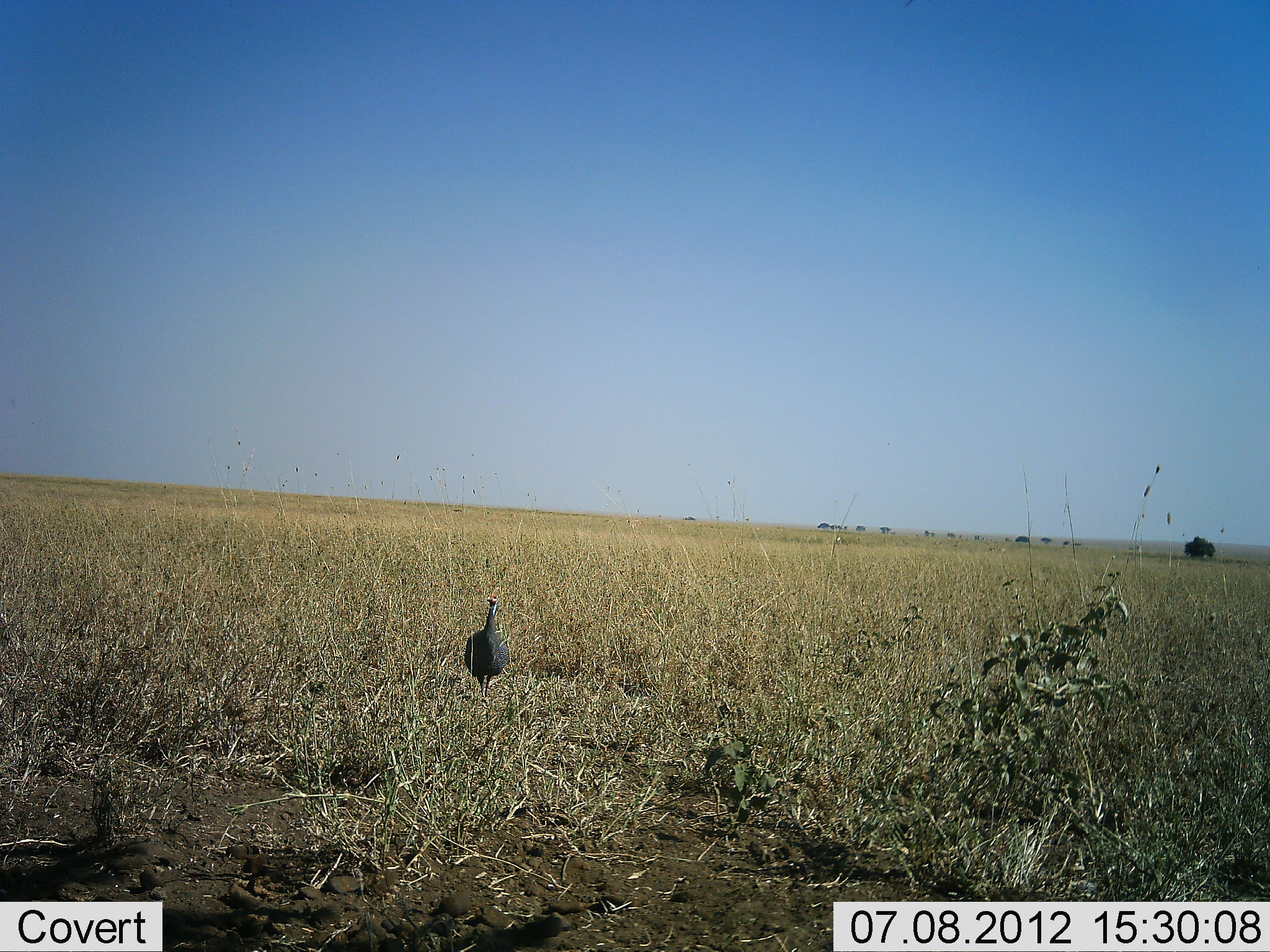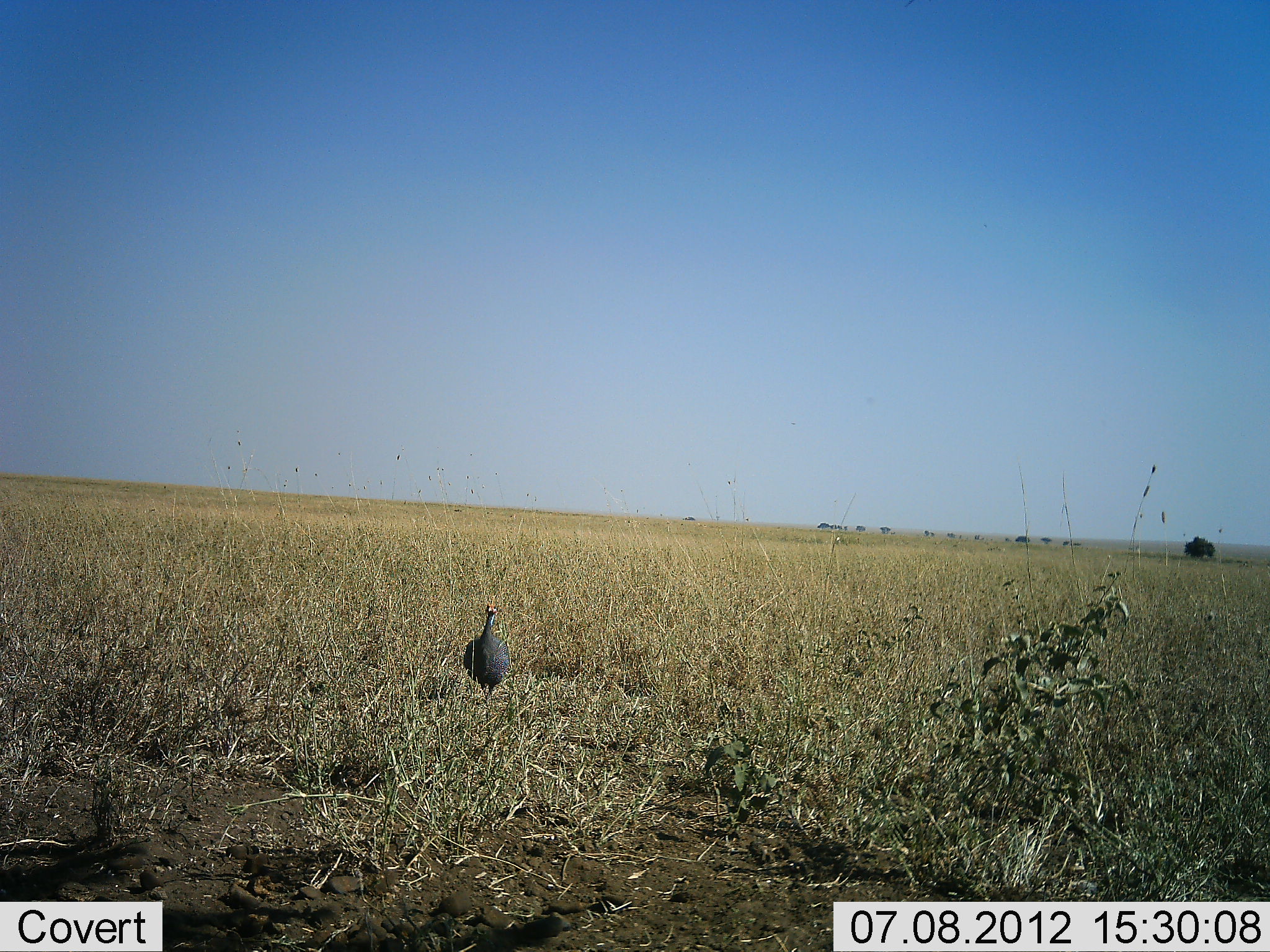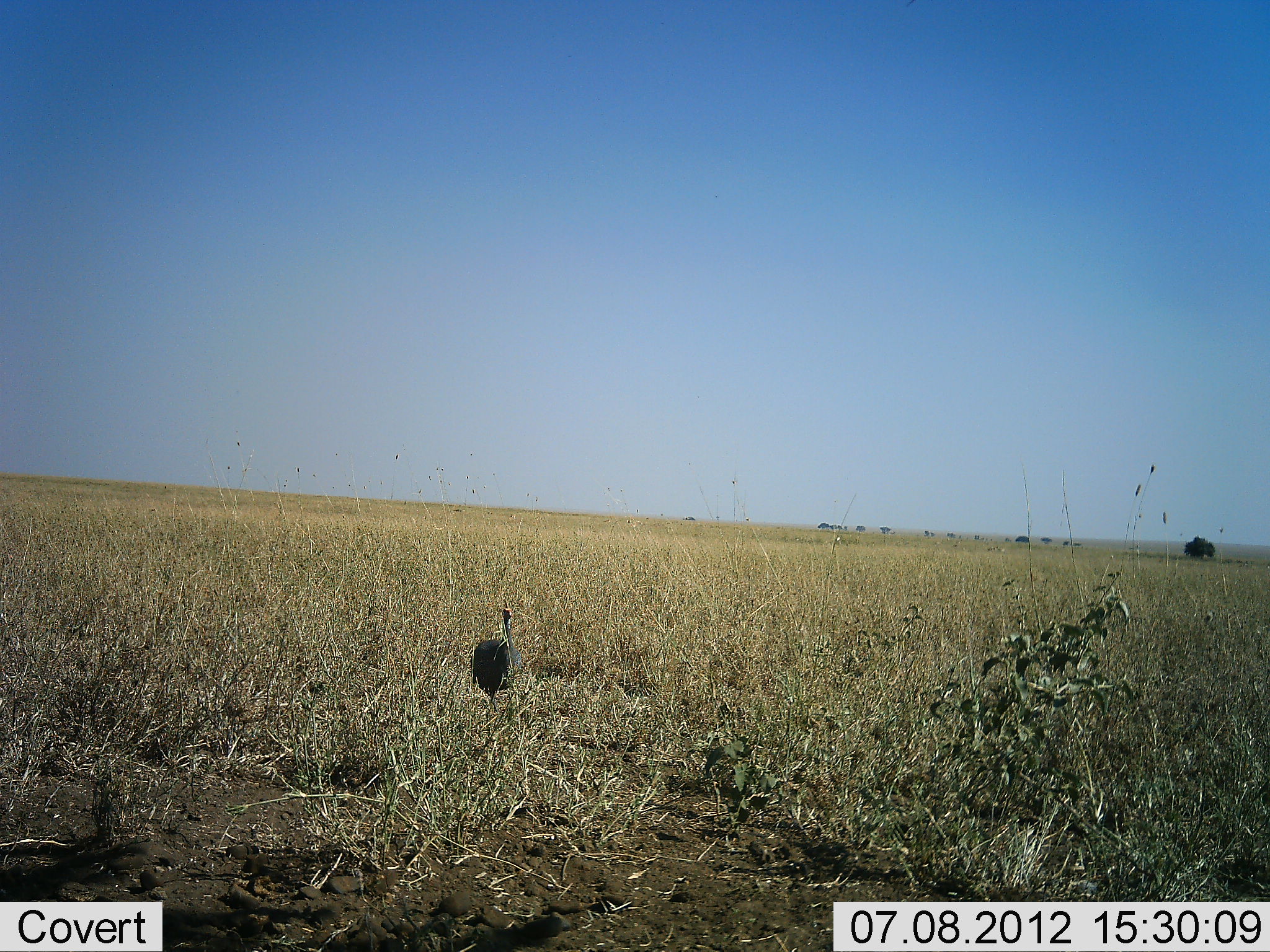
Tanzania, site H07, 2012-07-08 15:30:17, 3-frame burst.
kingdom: Animalia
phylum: Chordata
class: Aves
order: Galliformes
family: Numididae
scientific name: Numididae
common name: guinea fowl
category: guineafowl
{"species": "guineafowl (guinea fowl) (Numididae)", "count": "1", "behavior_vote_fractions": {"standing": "10%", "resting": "0%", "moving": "90%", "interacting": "0%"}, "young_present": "0%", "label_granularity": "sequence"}